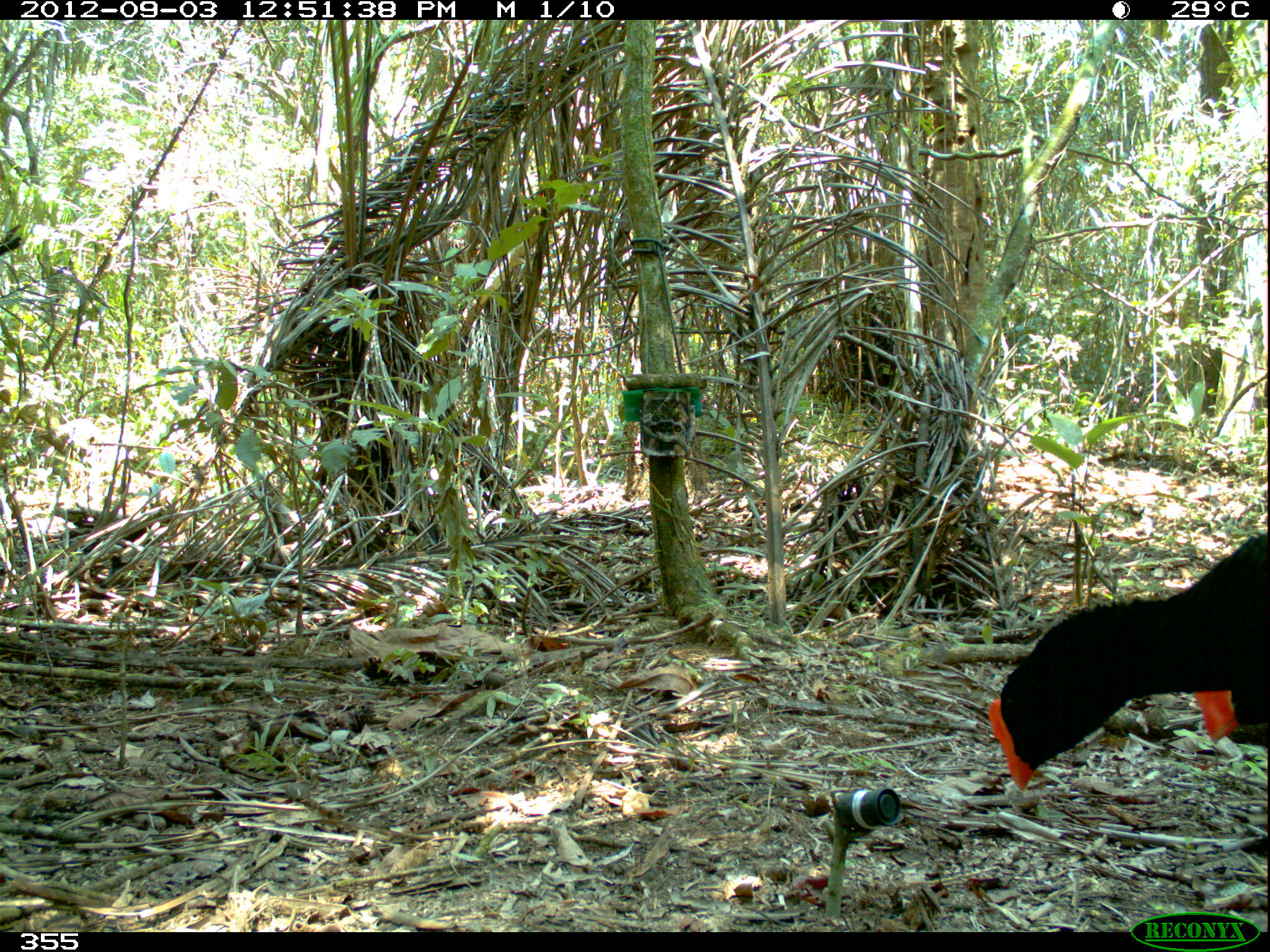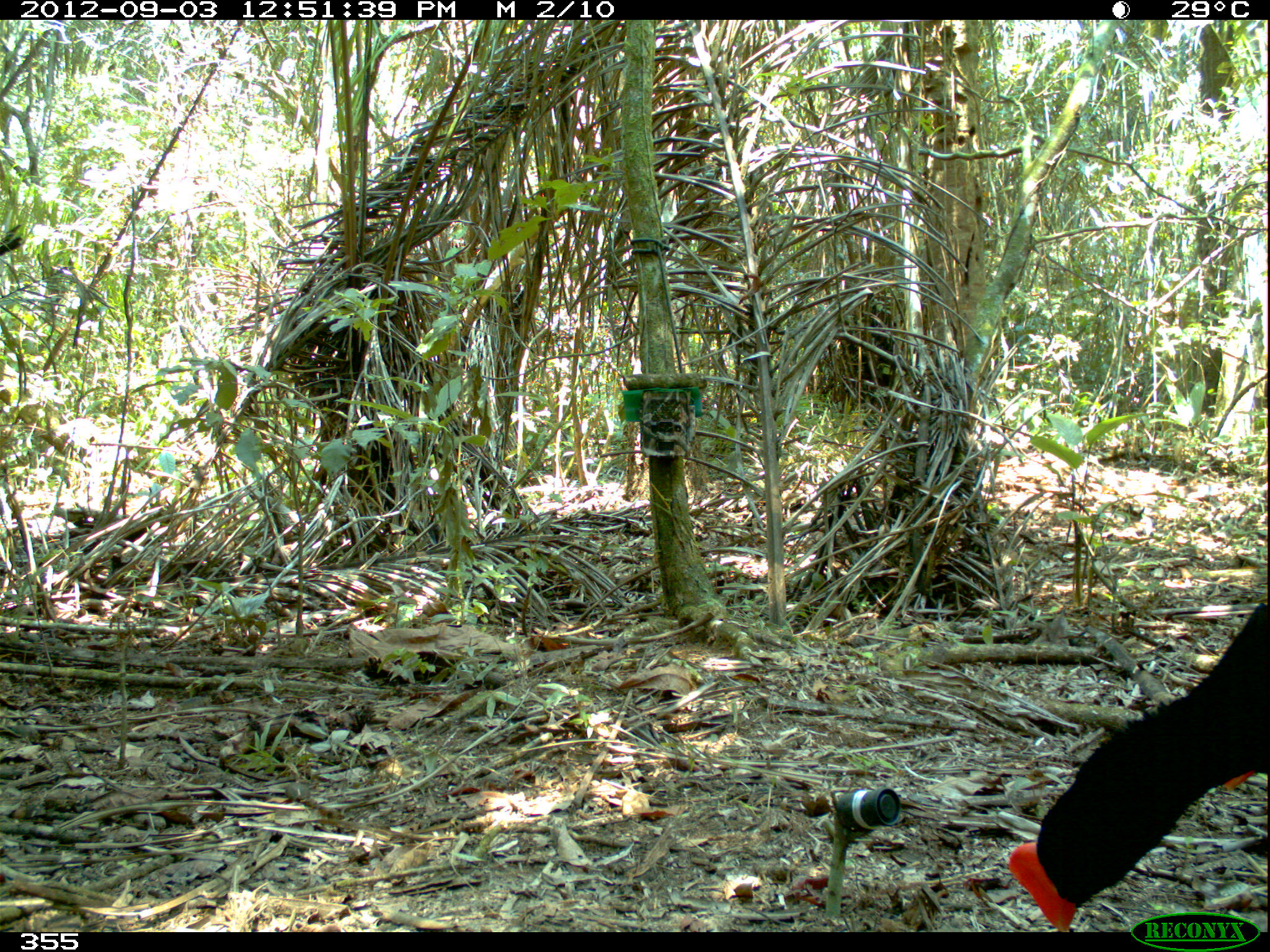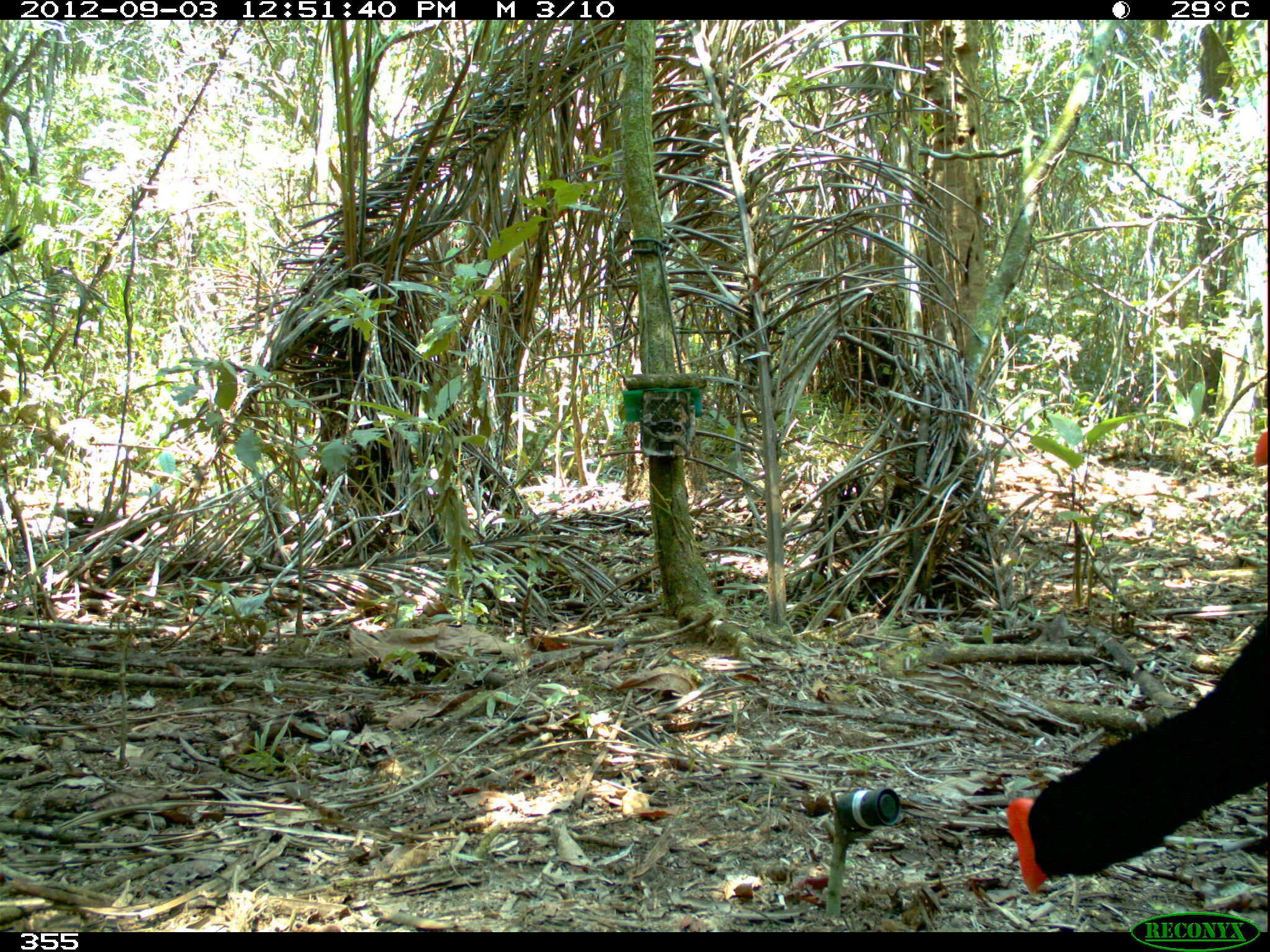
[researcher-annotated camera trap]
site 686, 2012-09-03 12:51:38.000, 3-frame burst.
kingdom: Animalia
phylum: Chordata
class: Aves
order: Galliformes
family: Cracidae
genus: Mitu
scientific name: Mitu tuberosum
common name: razor-billed curassow